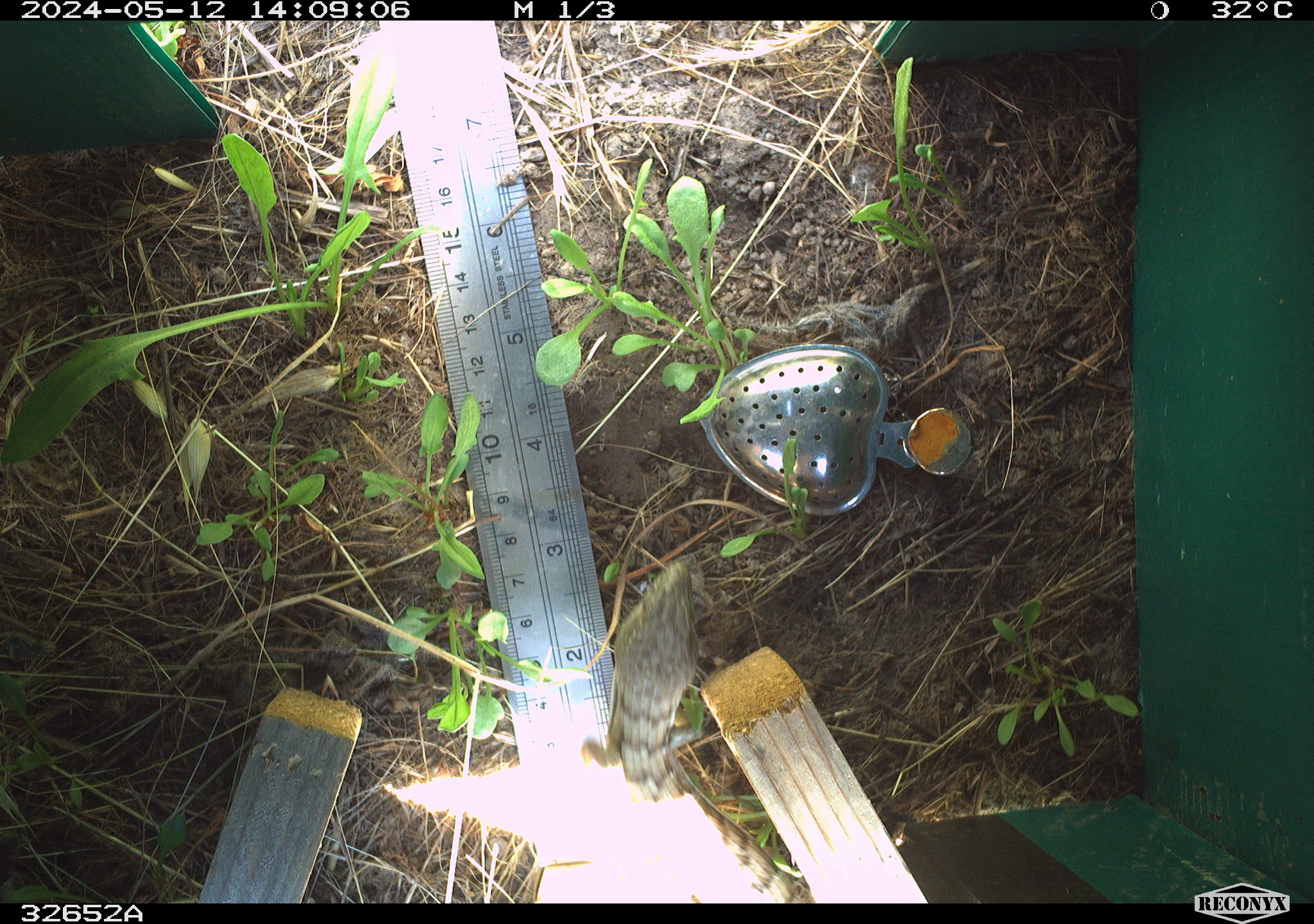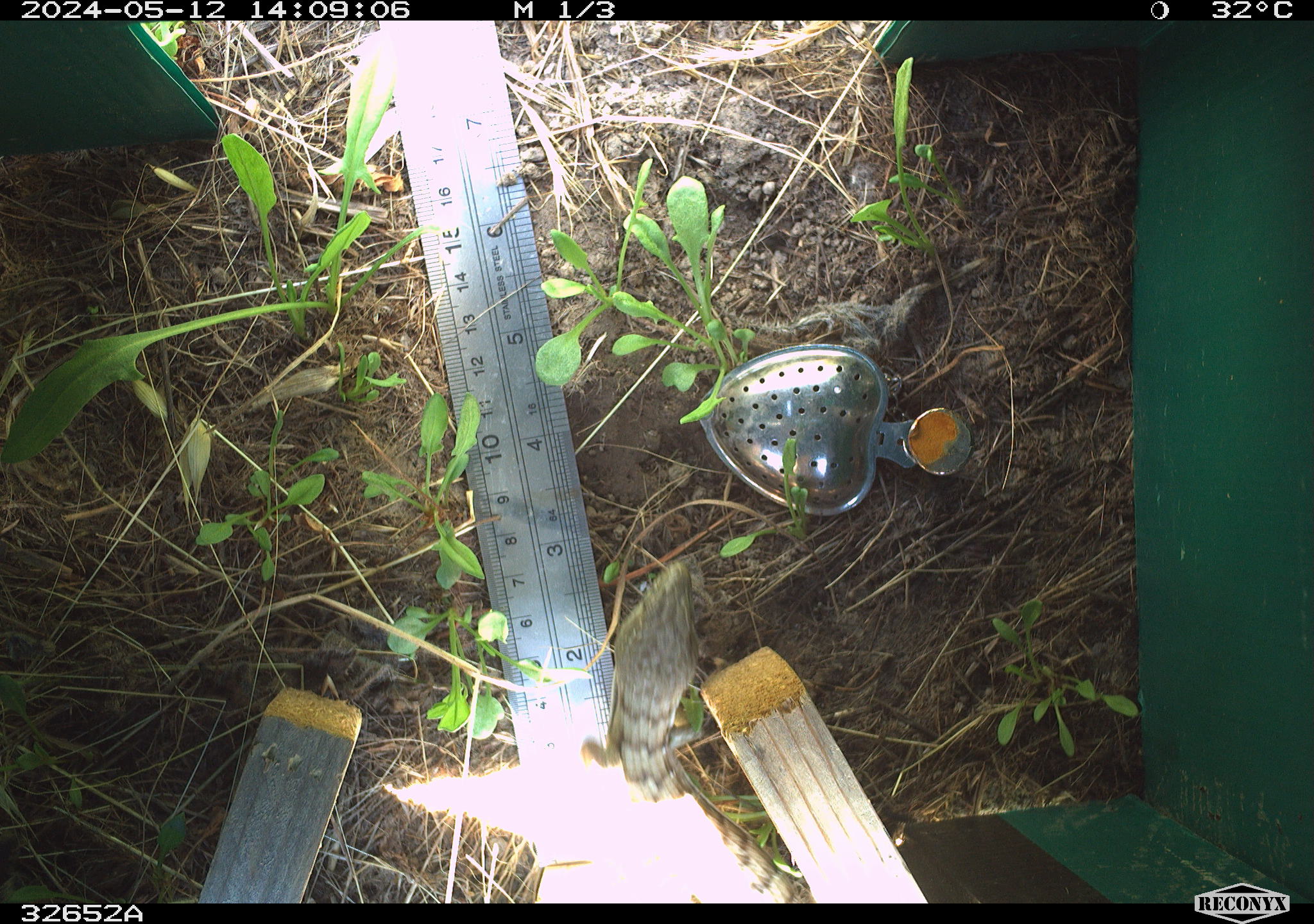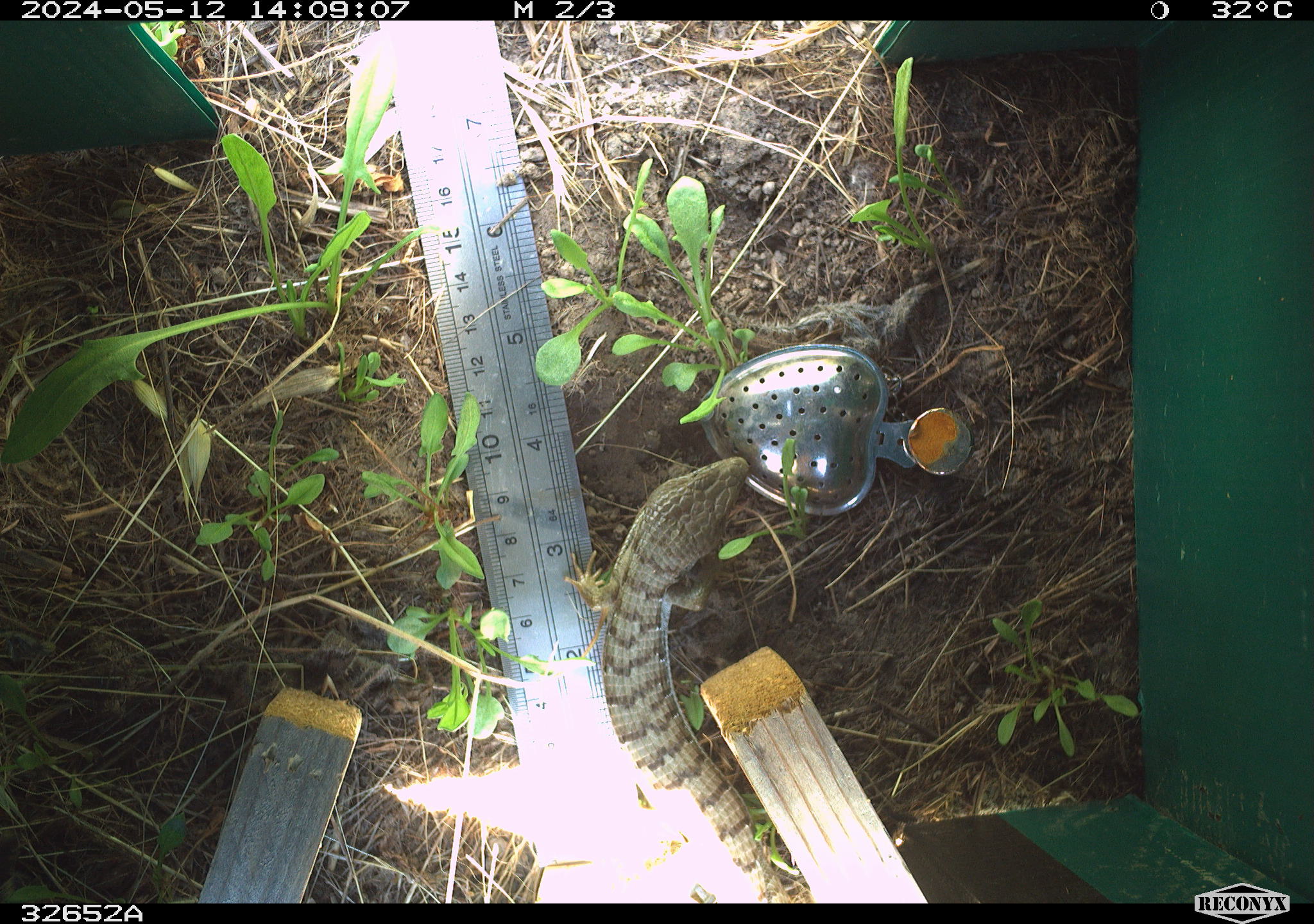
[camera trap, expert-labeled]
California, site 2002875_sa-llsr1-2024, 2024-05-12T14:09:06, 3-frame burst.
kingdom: Animalia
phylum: Chordata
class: Reptilia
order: Squamata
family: Anguidae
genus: Elgaria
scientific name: Elgaria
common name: alligator lizards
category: elgaria species